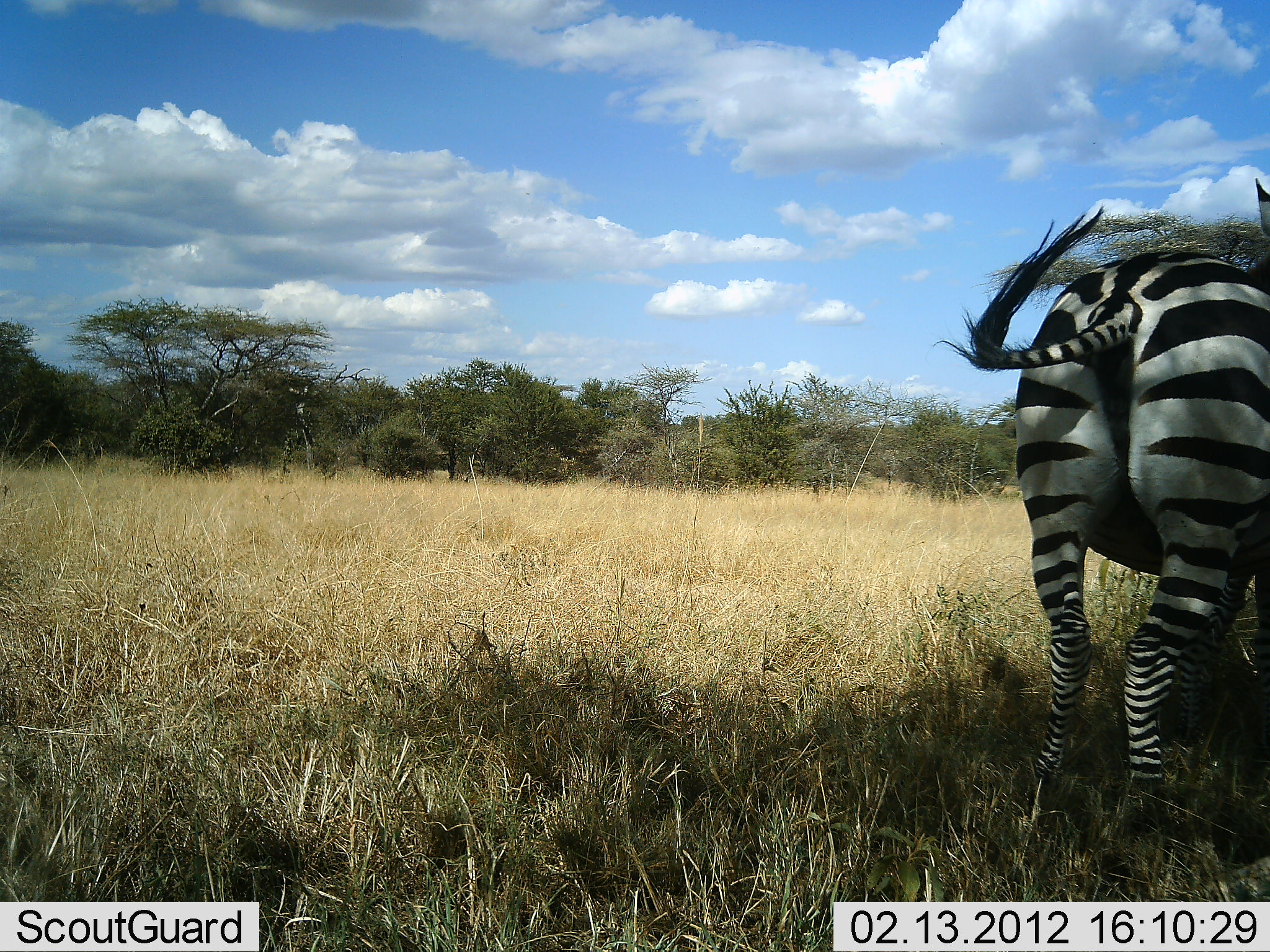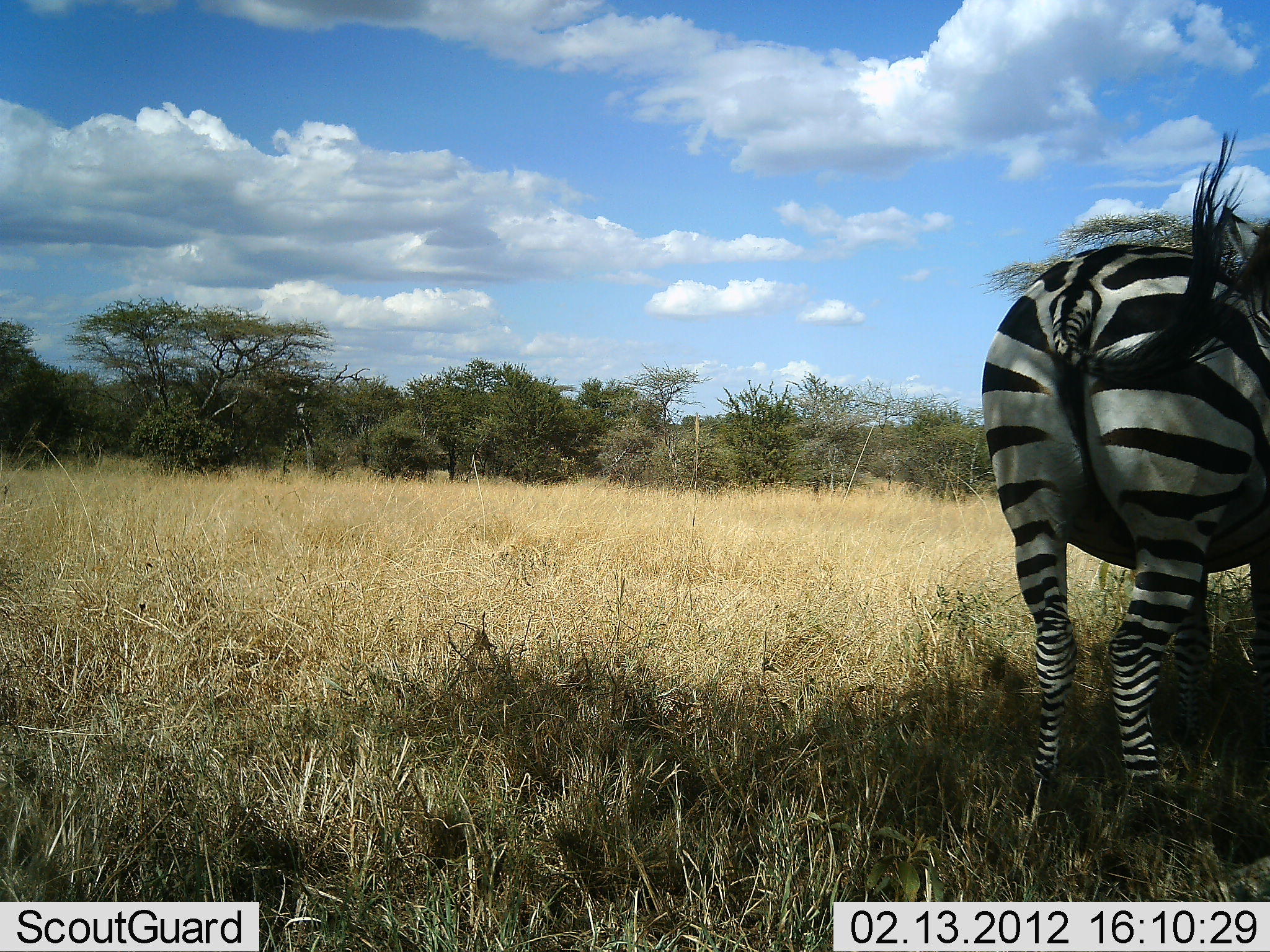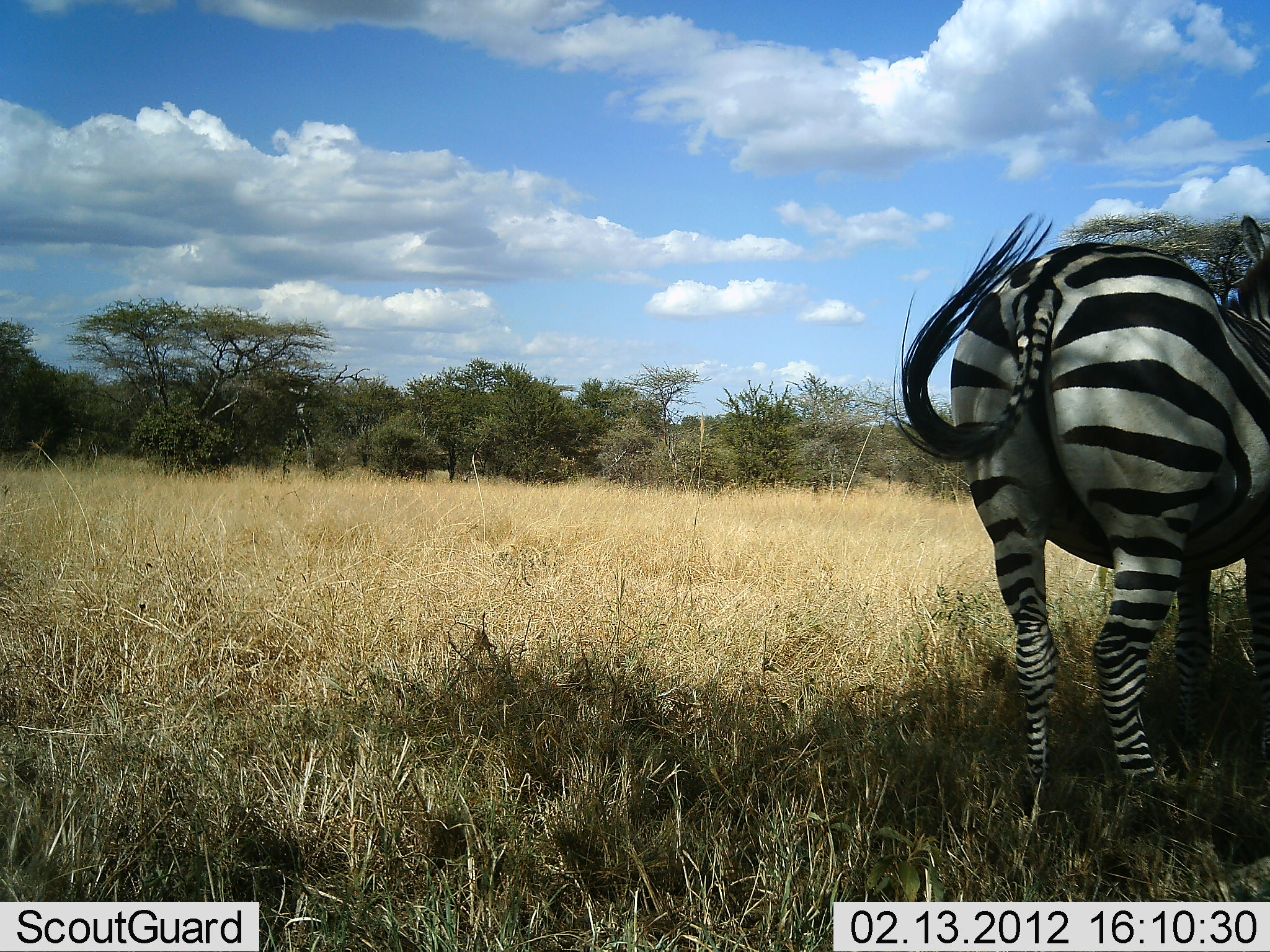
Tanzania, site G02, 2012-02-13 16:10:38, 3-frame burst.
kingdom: Animalia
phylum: Chordata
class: Mammalia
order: Perissodactyla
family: Equidae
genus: Equus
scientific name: Equus quagga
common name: plains zebra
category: zebra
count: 1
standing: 93%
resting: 3%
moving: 0%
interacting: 0%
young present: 0%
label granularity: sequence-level